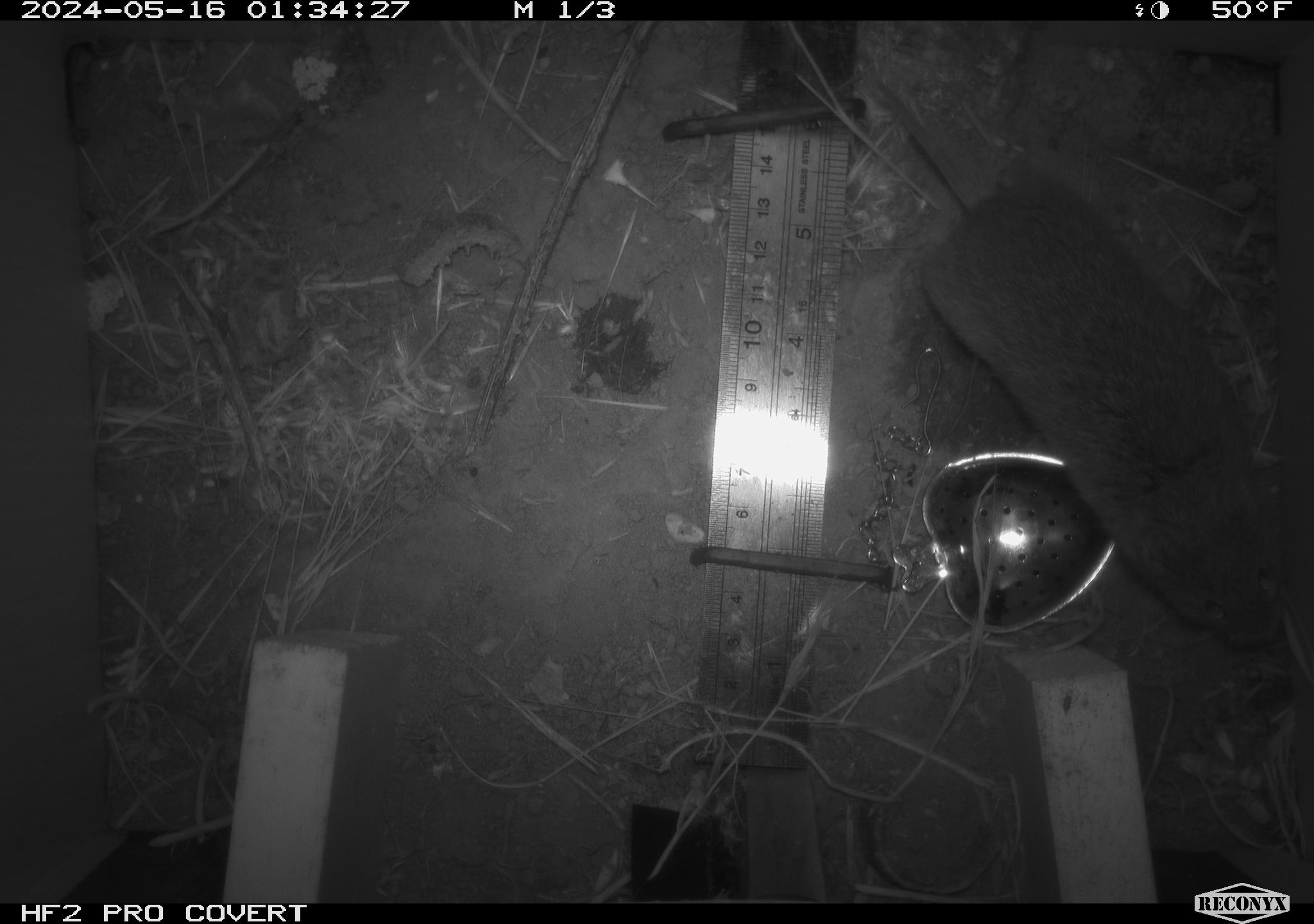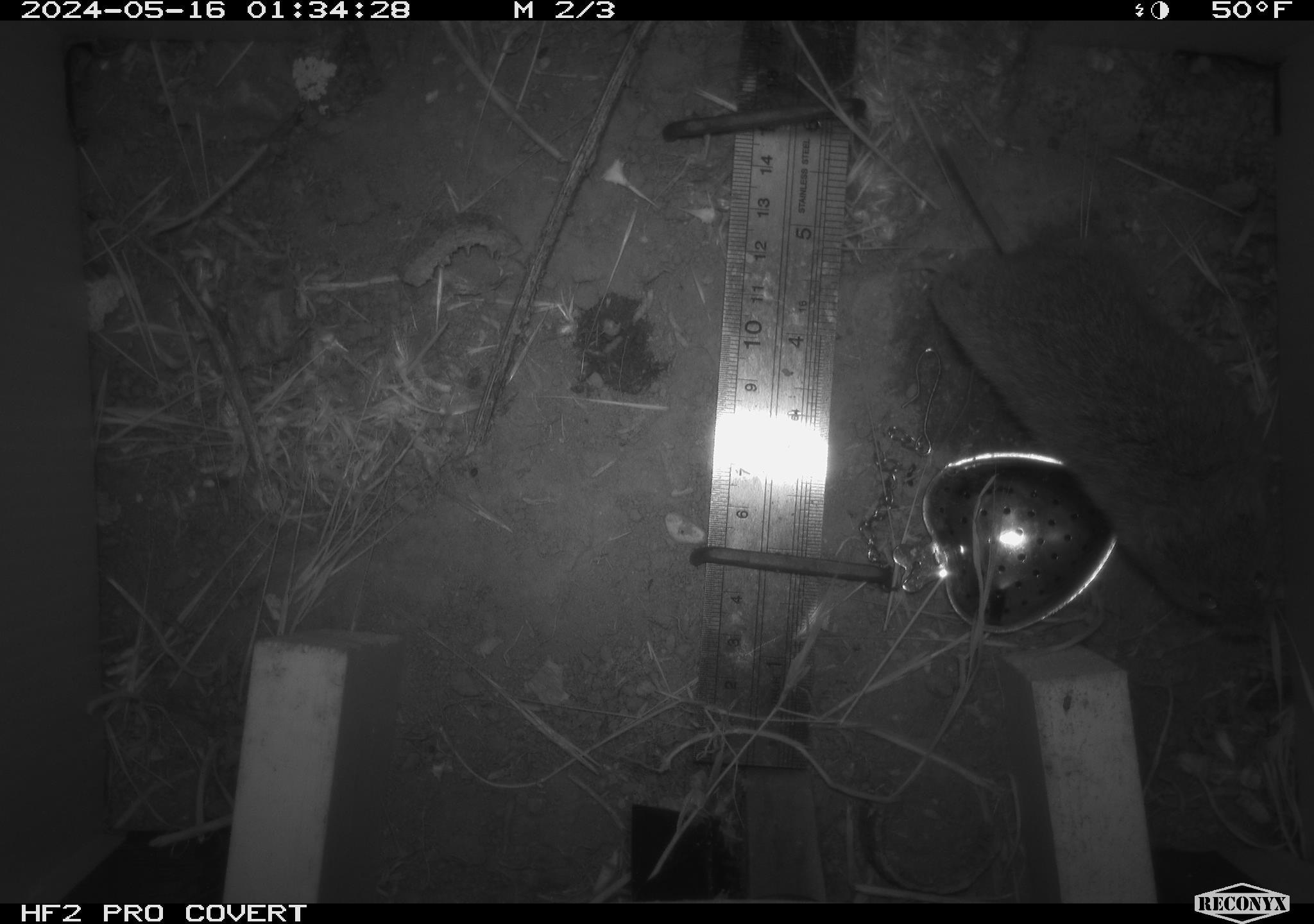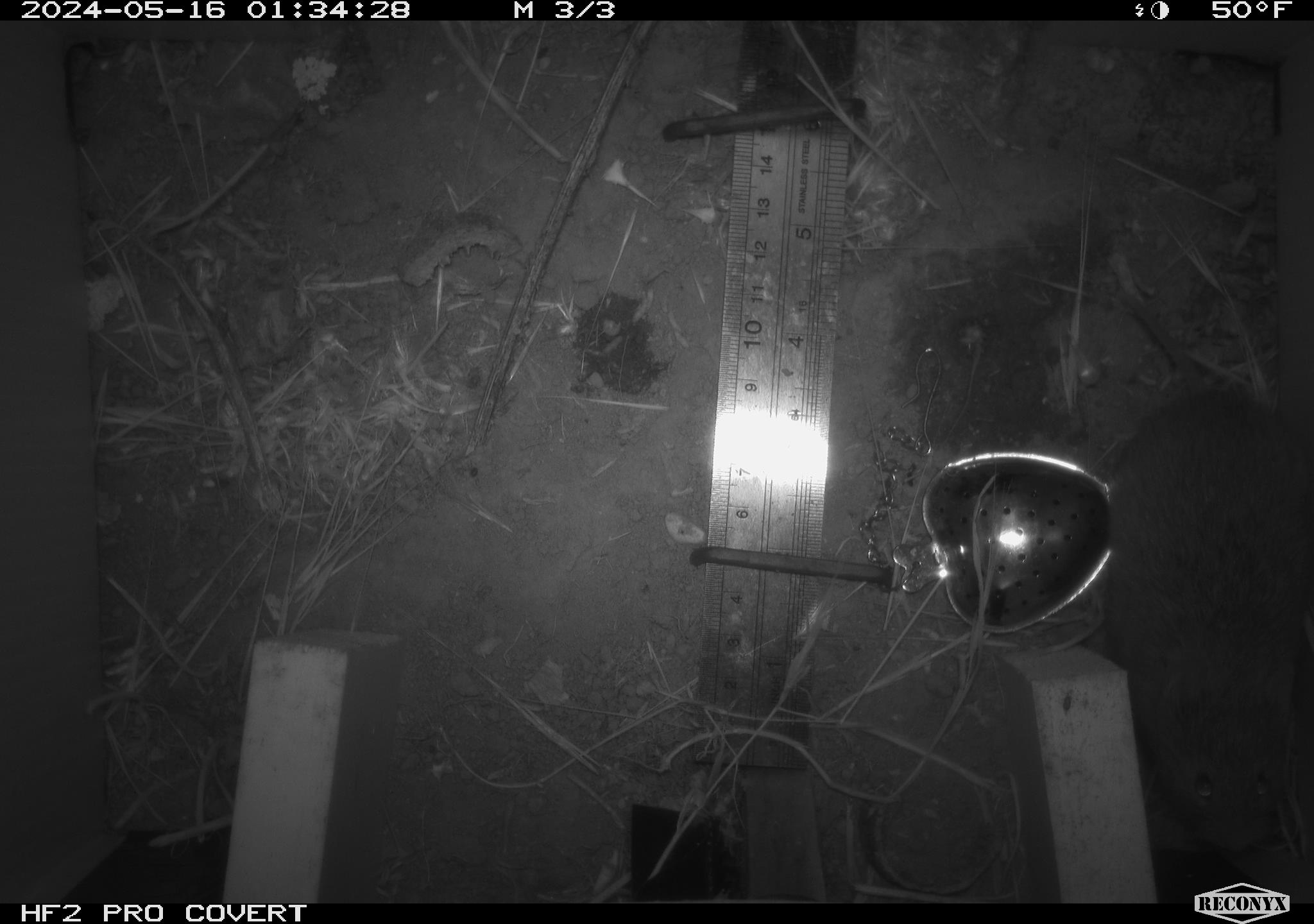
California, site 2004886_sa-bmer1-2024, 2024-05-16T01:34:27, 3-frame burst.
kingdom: Animalia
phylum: Chordata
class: Mammalia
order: Rodentia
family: Cricetidae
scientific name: Arvicolinae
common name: voles, lemmings, and muskrats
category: arvicolinae subfamily